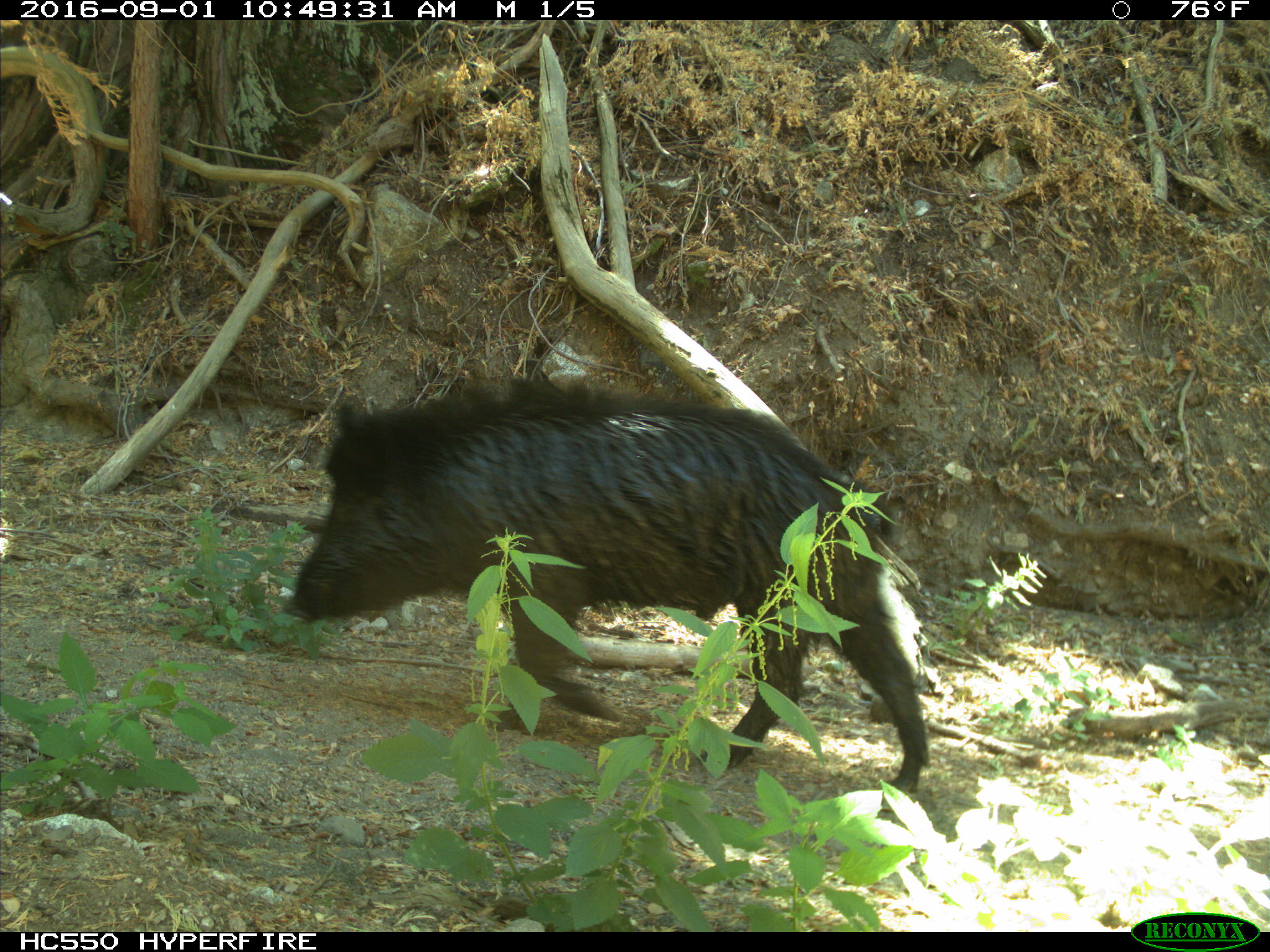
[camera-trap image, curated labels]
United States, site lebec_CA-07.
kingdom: Animalia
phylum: Chordata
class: Mammalia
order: Artiodactyla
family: Suidae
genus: Sus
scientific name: Sus scrofa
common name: wild boar